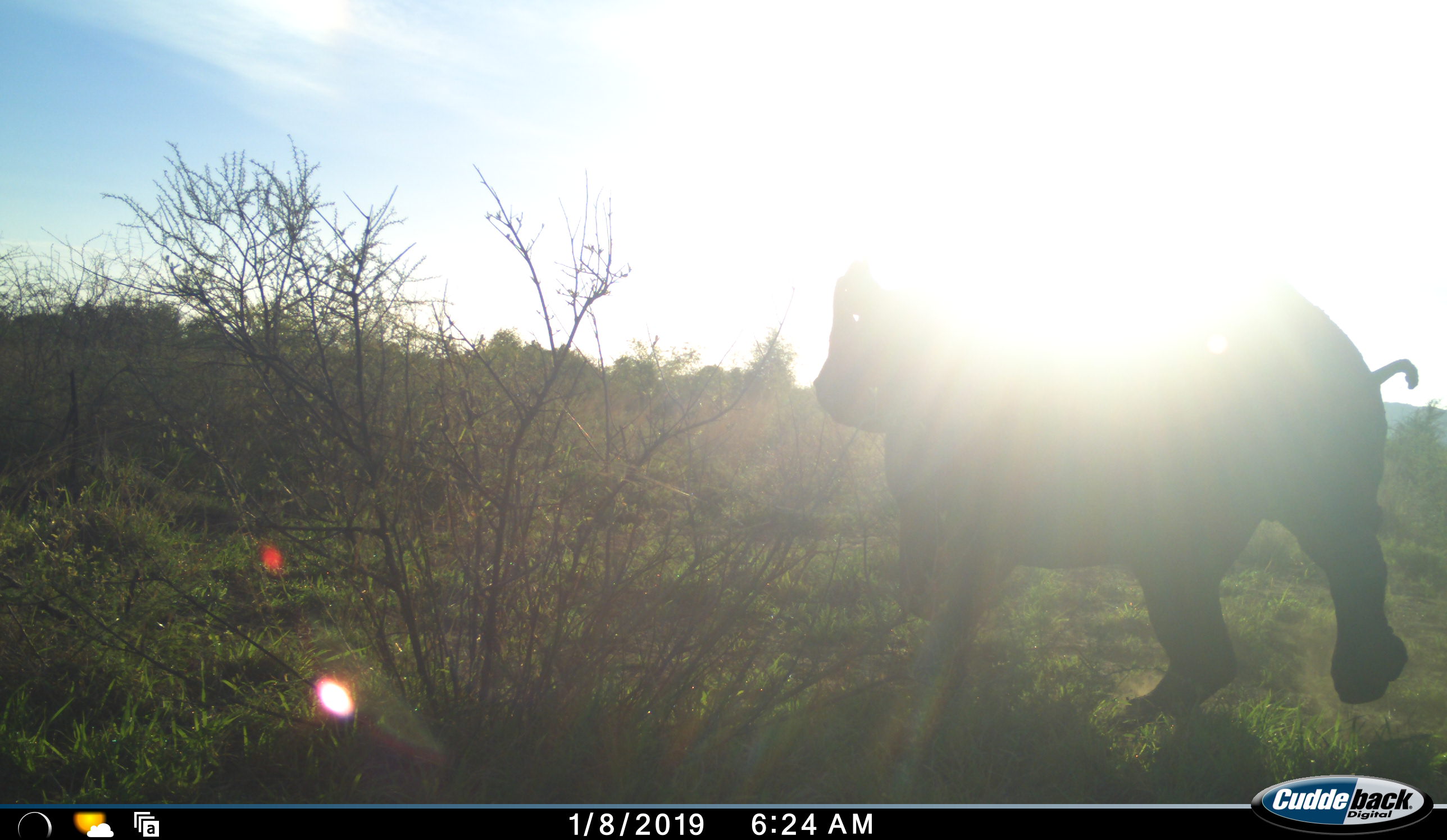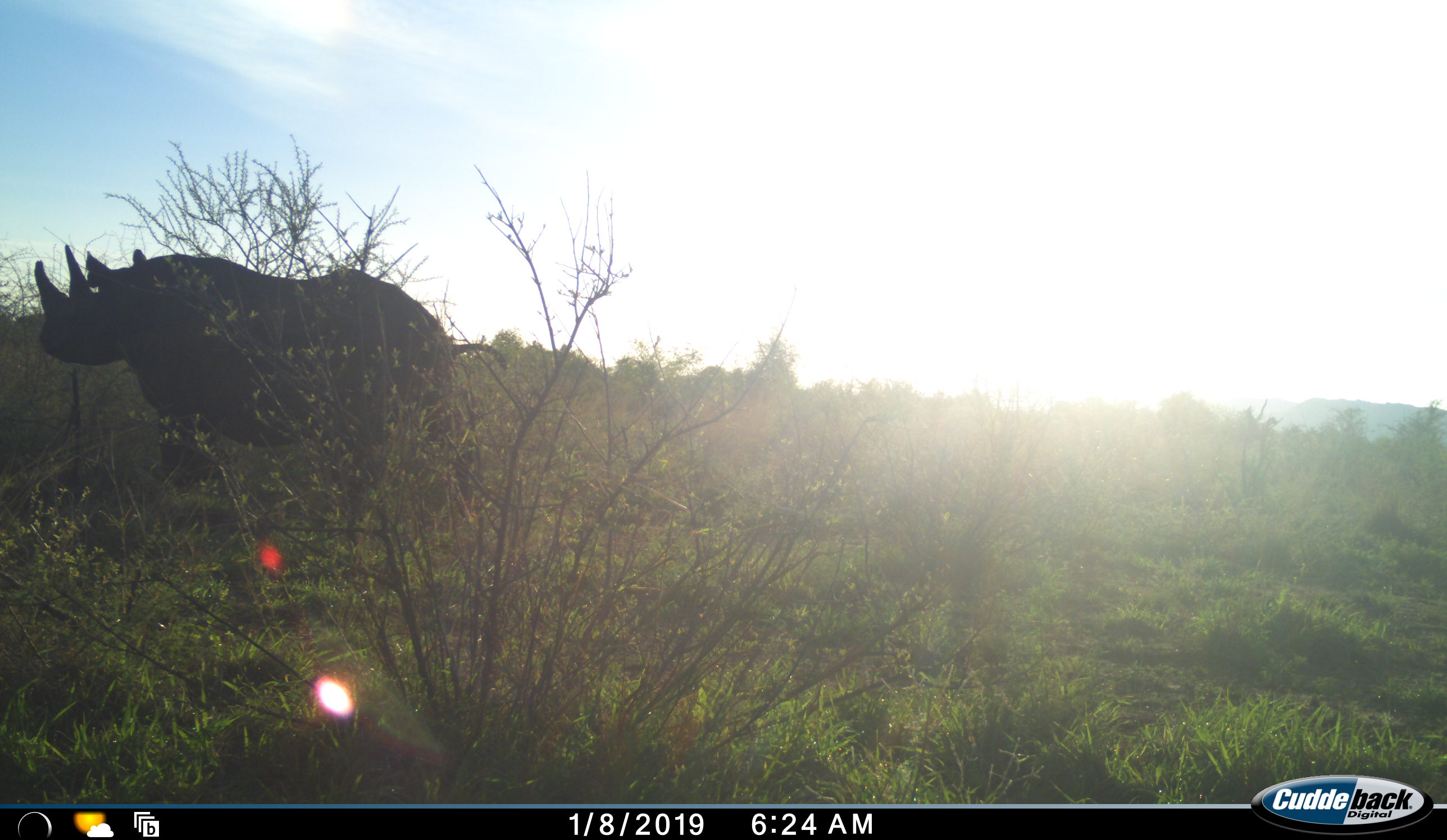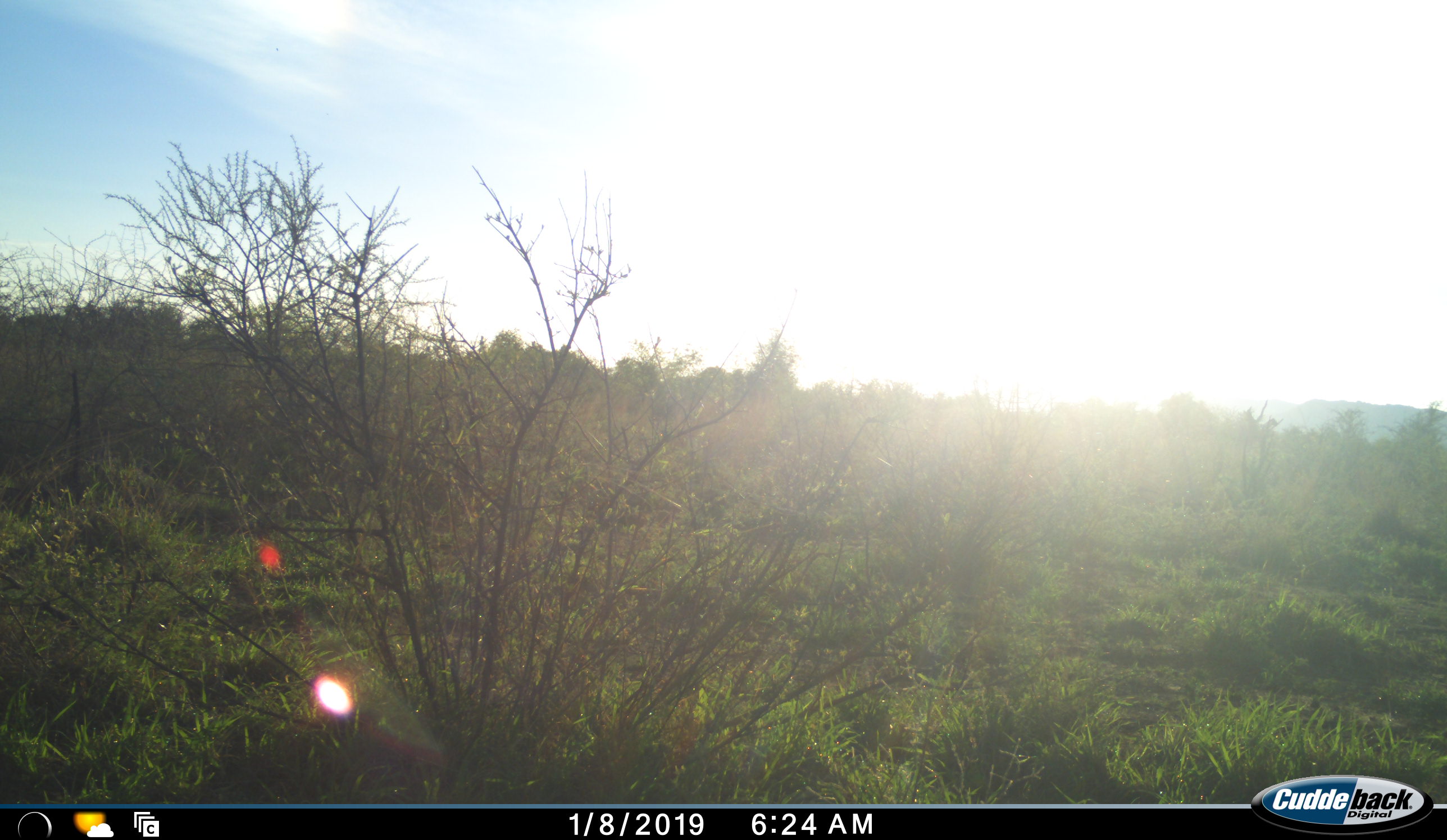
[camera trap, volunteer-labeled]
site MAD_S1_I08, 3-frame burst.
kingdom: Animalia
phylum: Chordata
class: Mammalia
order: Perissodactyla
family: Rhinocerotidae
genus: Diceros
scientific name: Diceros bicornis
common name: black rhinoceros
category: rhinocerosblack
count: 1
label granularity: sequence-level